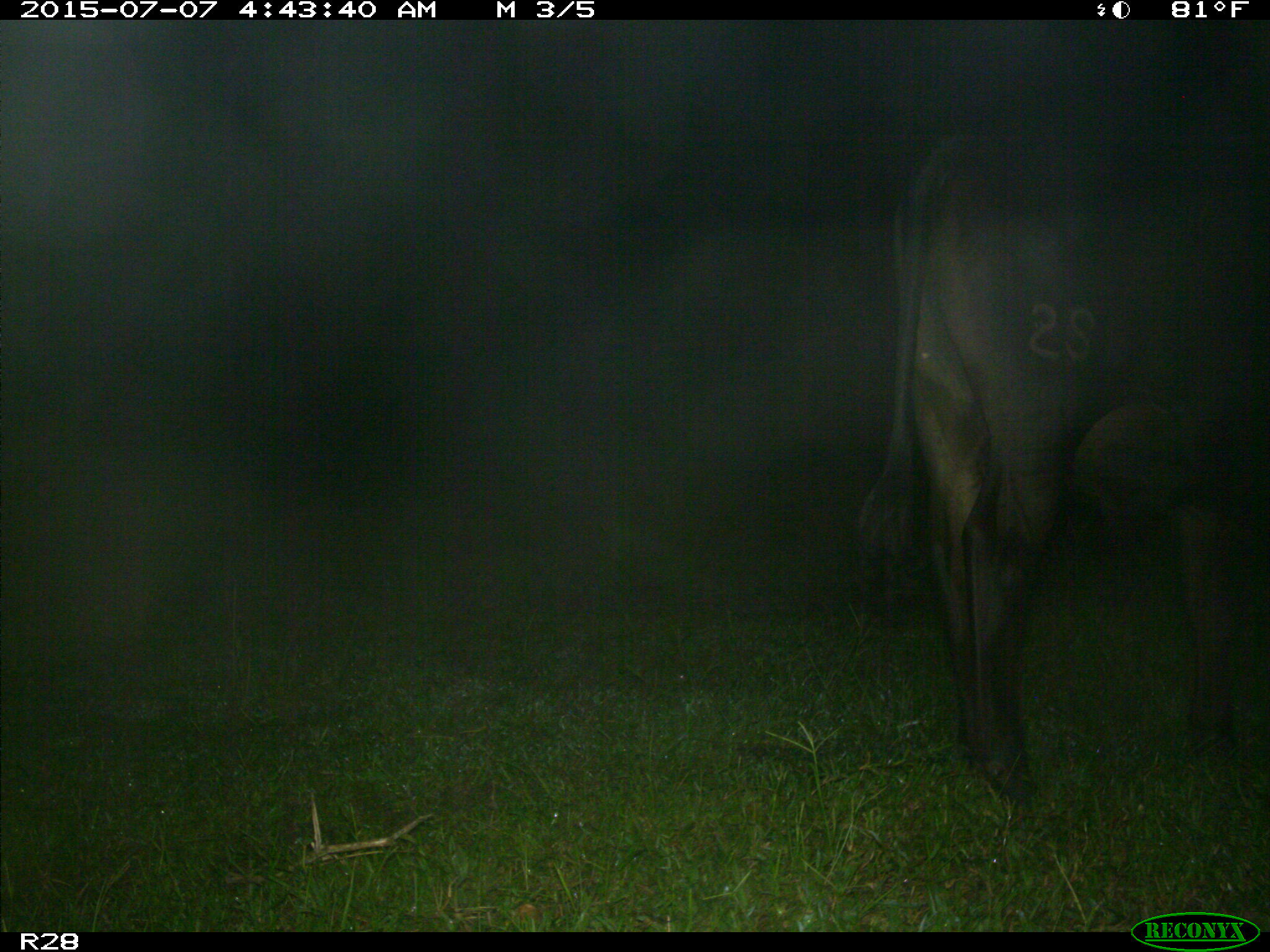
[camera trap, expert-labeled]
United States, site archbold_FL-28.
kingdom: Animalia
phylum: Chordata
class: Mammalia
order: Artiodactyla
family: Bovidae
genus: Bos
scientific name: Bos taurus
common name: domestic cow